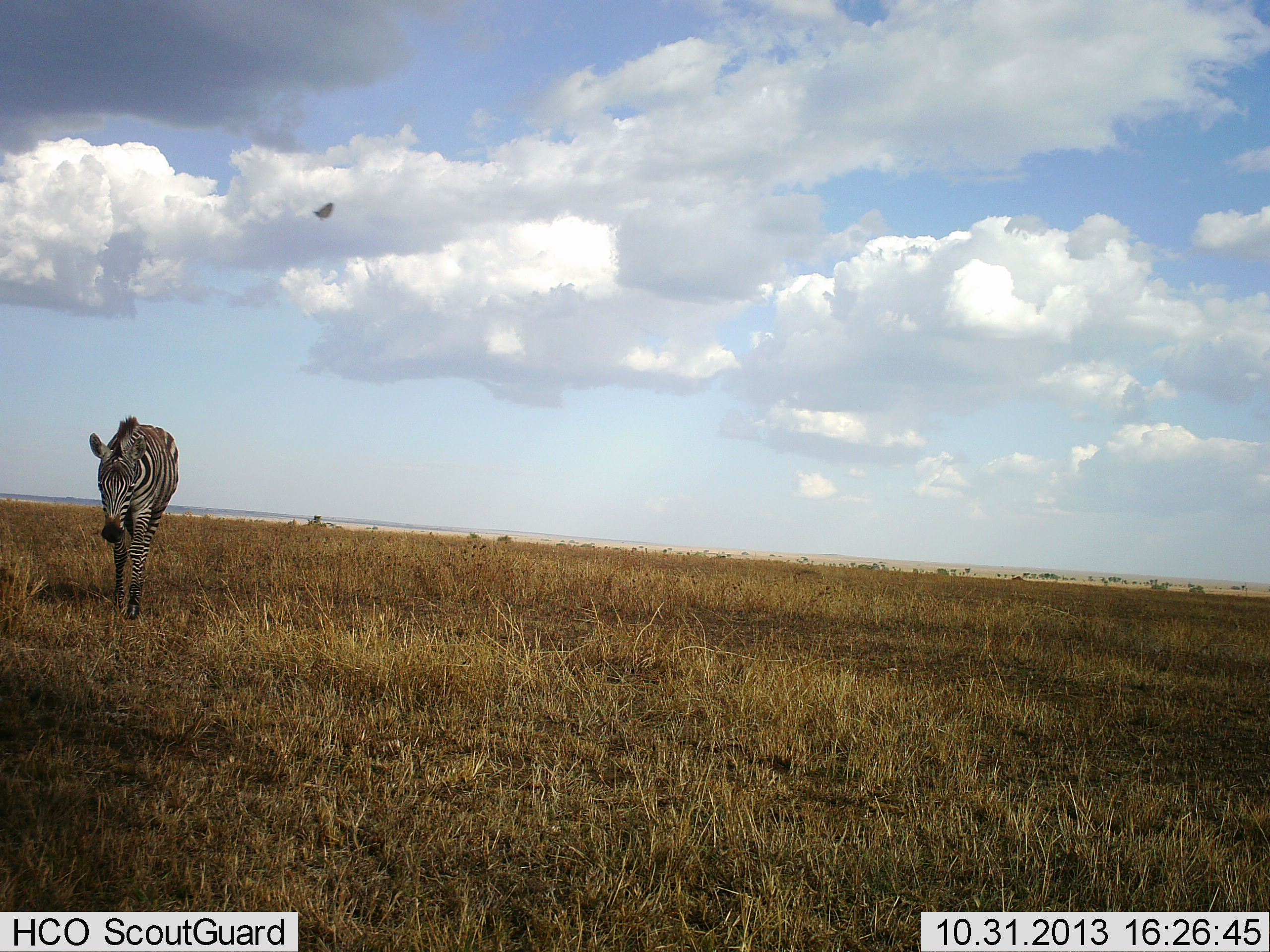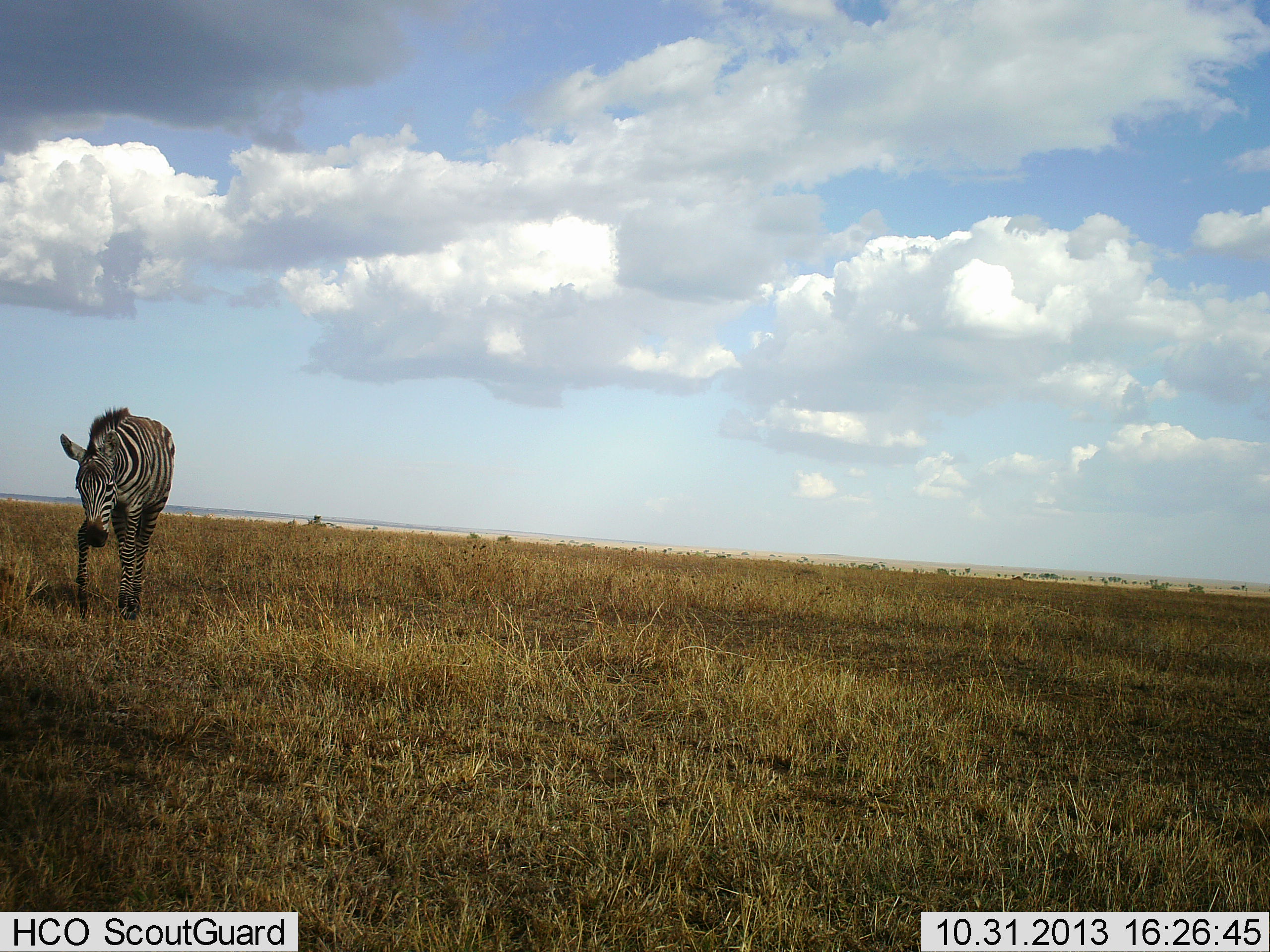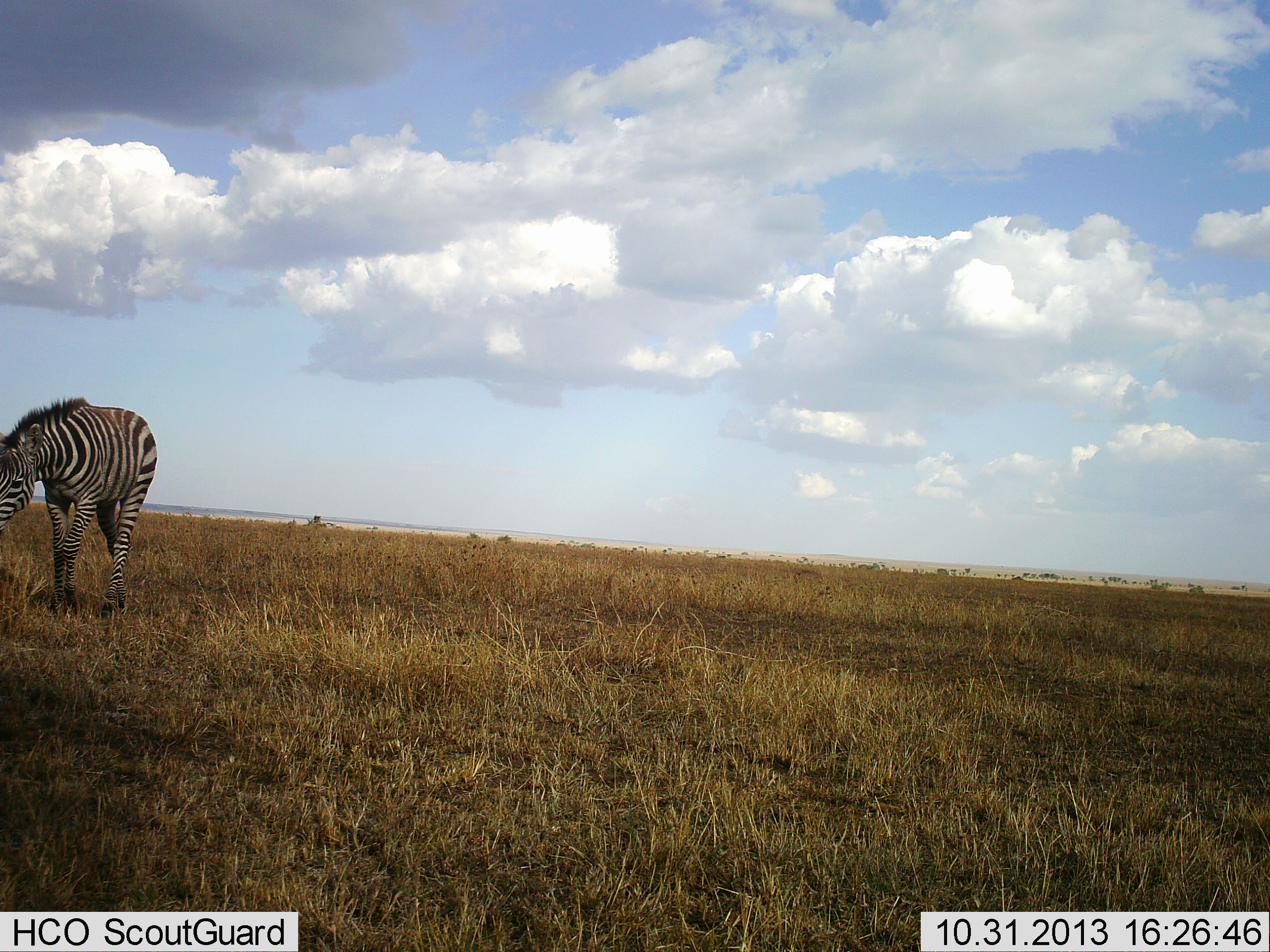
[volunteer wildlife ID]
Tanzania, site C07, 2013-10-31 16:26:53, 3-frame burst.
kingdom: Animalia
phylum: Chordata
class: Aves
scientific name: Aves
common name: bird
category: otherbird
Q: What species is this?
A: Otherbird (bird) (Aves).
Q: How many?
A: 1.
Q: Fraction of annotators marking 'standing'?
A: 0%.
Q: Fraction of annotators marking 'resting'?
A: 0%.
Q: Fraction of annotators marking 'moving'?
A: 100%.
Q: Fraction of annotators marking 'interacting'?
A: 0%.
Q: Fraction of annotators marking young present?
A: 0%.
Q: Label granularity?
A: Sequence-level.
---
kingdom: Animalia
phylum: Chordata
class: Mammalia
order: Perissodactyla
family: Equidae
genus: Equus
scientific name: Equus quagga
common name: plains zebra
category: zebra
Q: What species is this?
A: Zebra (plains zebra) (Equus quagga).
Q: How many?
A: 1.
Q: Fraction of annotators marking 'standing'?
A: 10%.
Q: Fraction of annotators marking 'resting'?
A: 0%.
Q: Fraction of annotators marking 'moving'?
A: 90%.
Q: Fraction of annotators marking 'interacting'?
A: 0%.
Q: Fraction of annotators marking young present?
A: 0%.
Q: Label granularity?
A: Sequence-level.